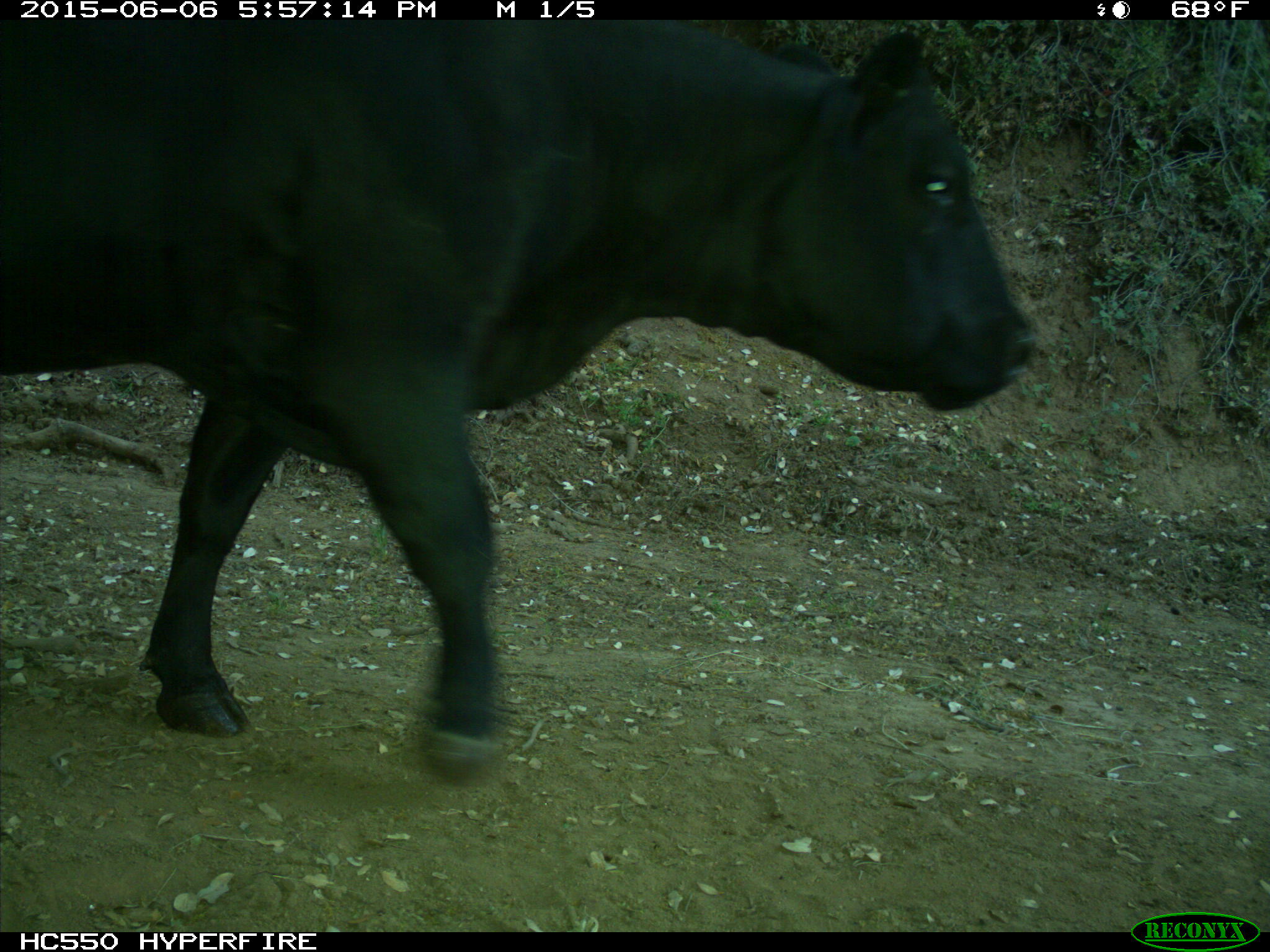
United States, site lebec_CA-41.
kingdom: Animalia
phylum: Chordata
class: Mammalia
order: Artiodactyla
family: Bovidae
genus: Bos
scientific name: Bos taurus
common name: domestic cow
Bos taurus (domestic cow).